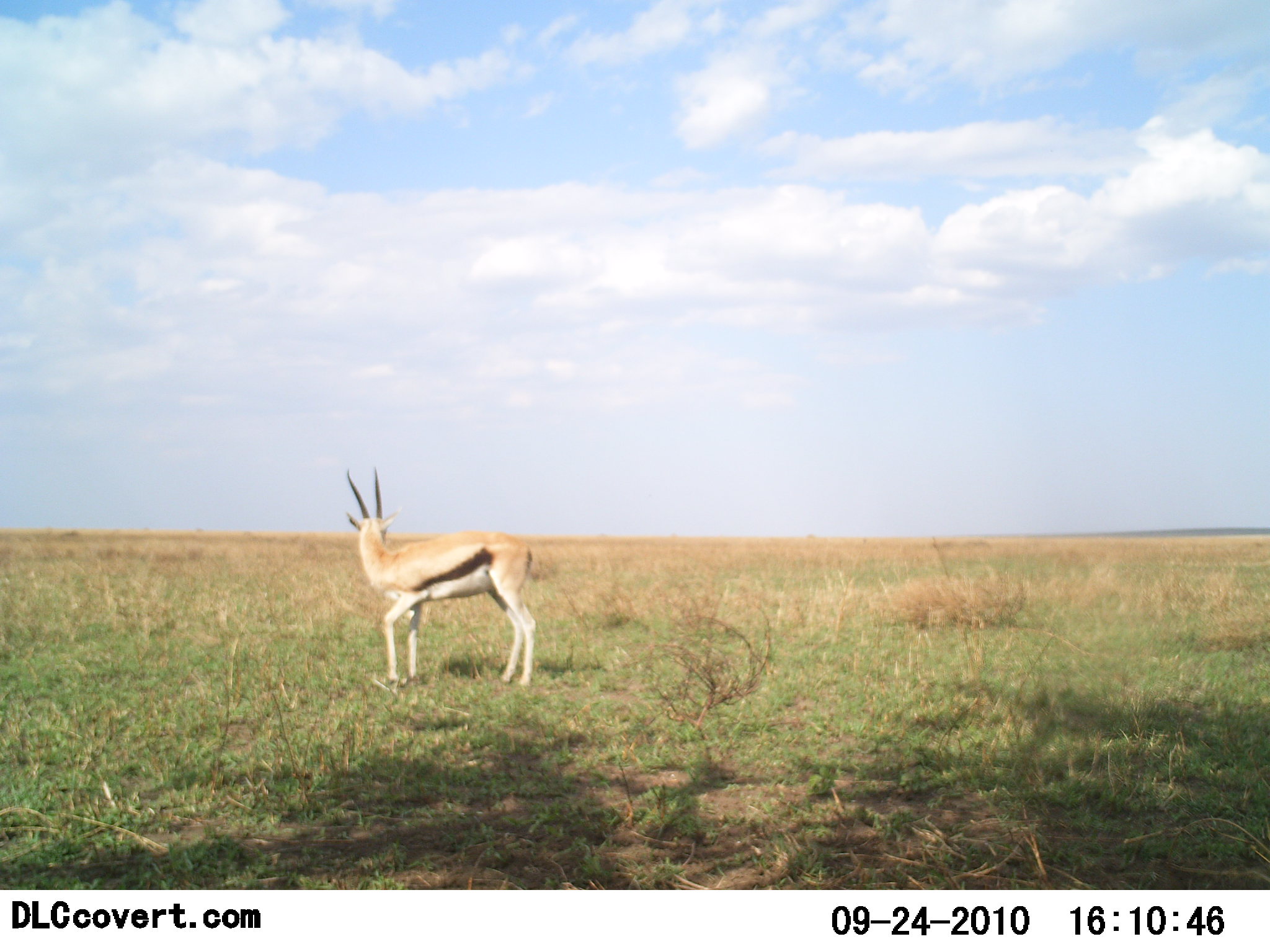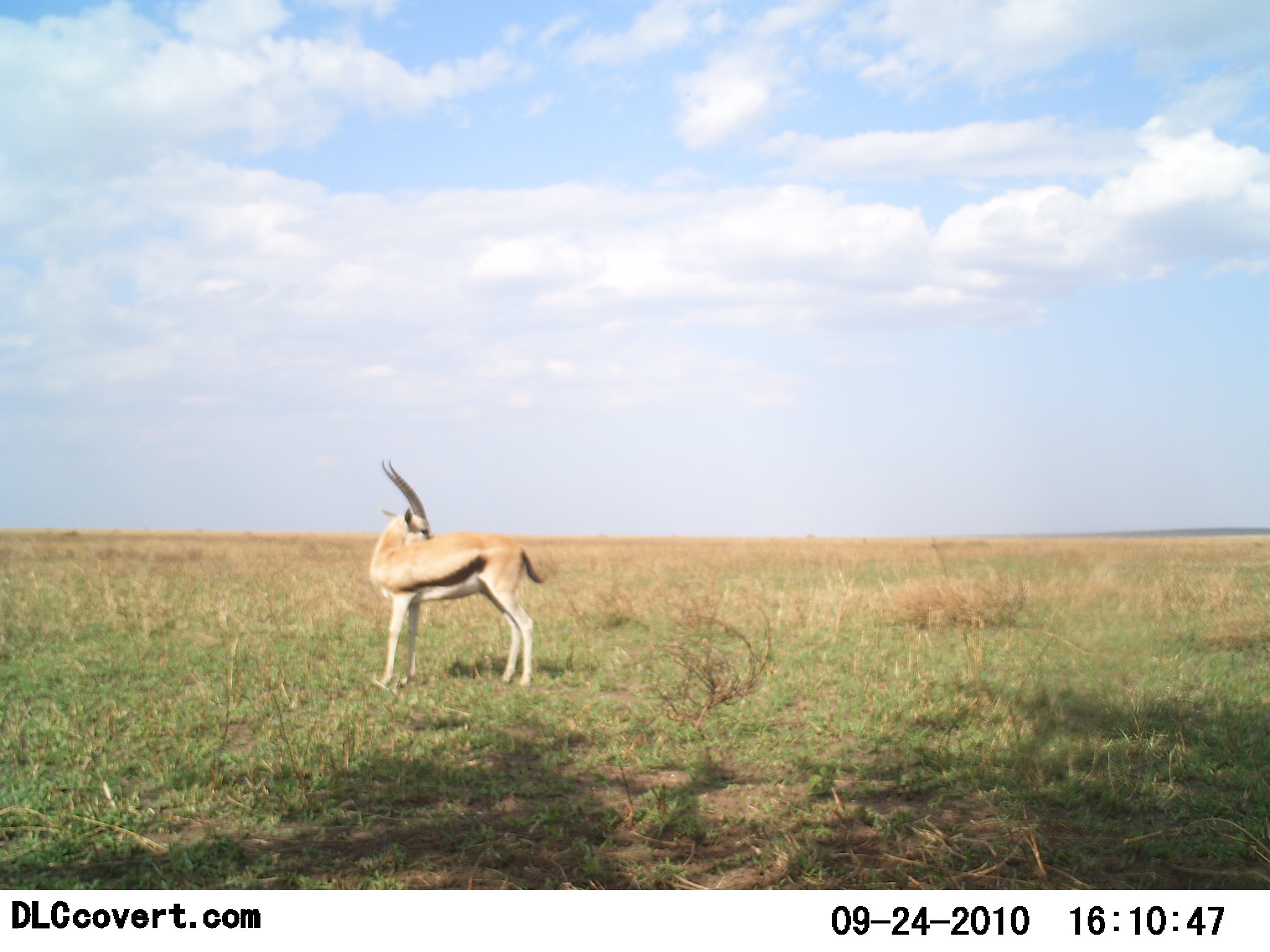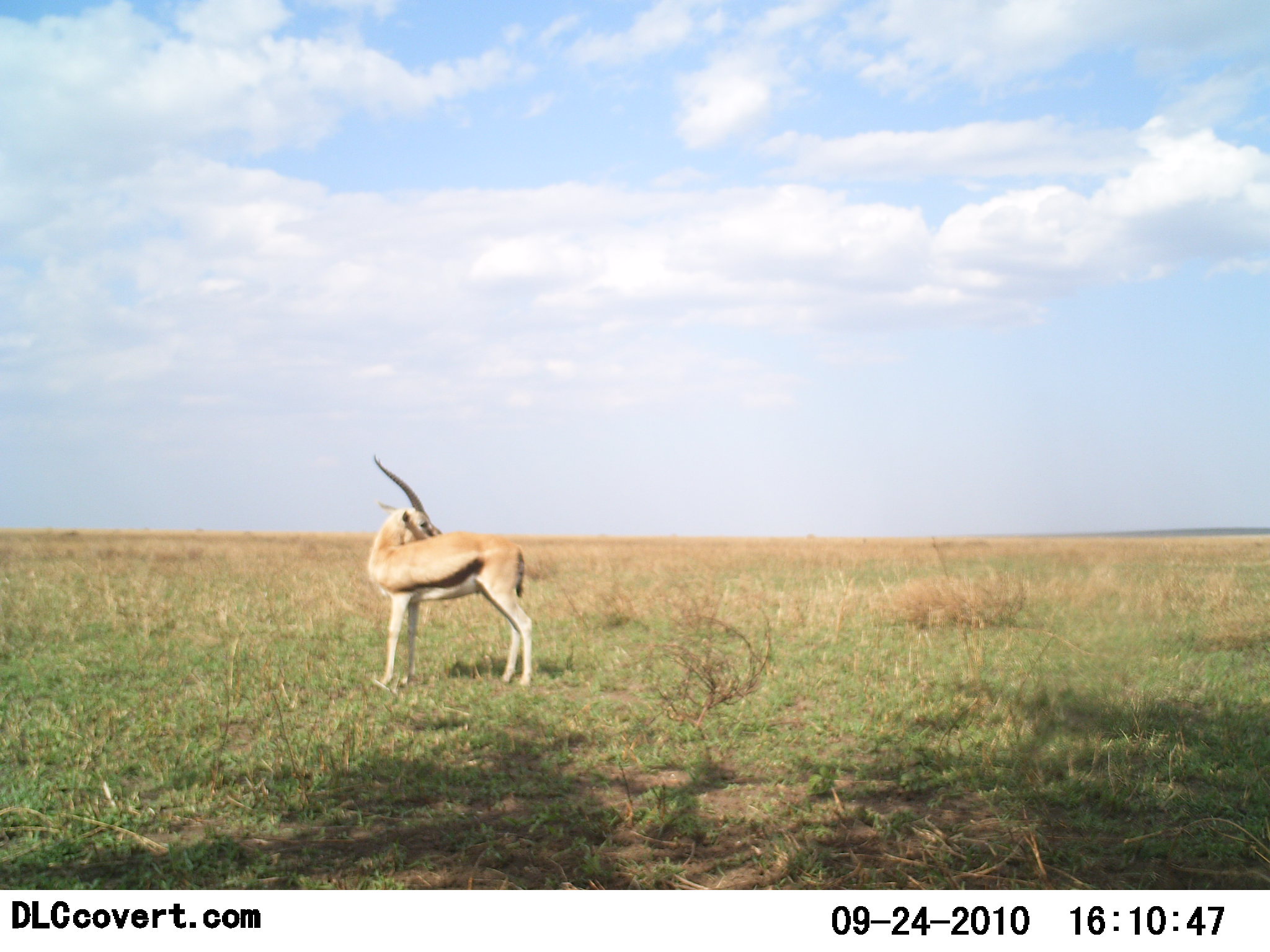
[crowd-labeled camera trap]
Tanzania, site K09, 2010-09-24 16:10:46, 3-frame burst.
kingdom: Animalia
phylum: Chordata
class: Mammalia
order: Artiodactyla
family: Bovidae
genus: Eudorcas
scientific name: Eudorcas thomsonii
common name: thomson's gazelle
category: gazellethomsons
Gazellethomsons (thomson's gazelle) (Eudorcas thomsonii), count 1. Behavior (volunteer vote fractions): standing 100%, resting 0%, moving 8%, interacting 0%. Young present (vote fraction): 0%. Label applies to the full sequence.